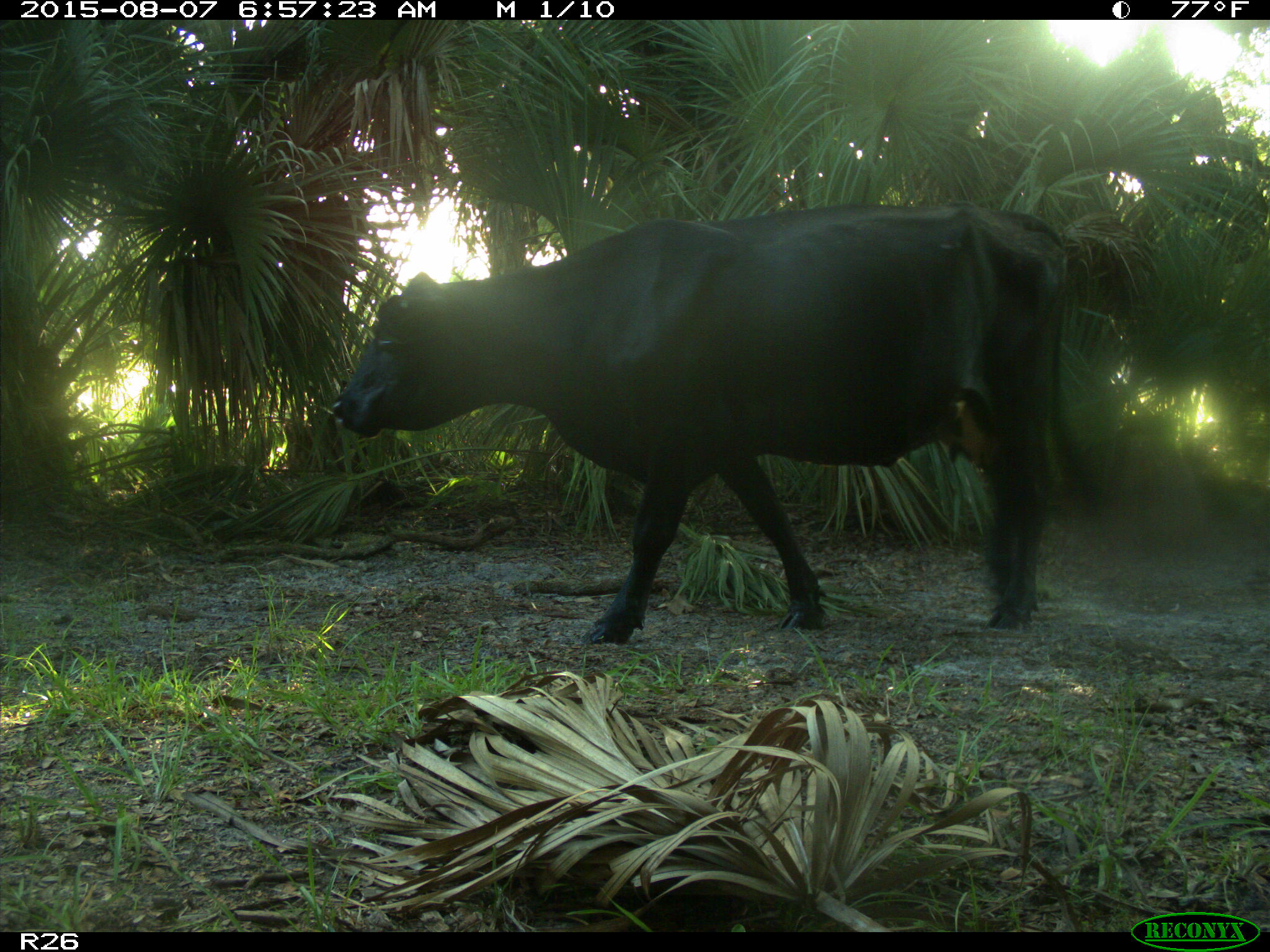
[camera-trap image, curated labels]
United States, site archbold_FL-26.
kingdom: Animalia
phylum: Chordata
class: Mammalia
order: Artiodactyla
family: Bovidae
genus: Bos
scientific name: Bos taurus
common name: domestic cow